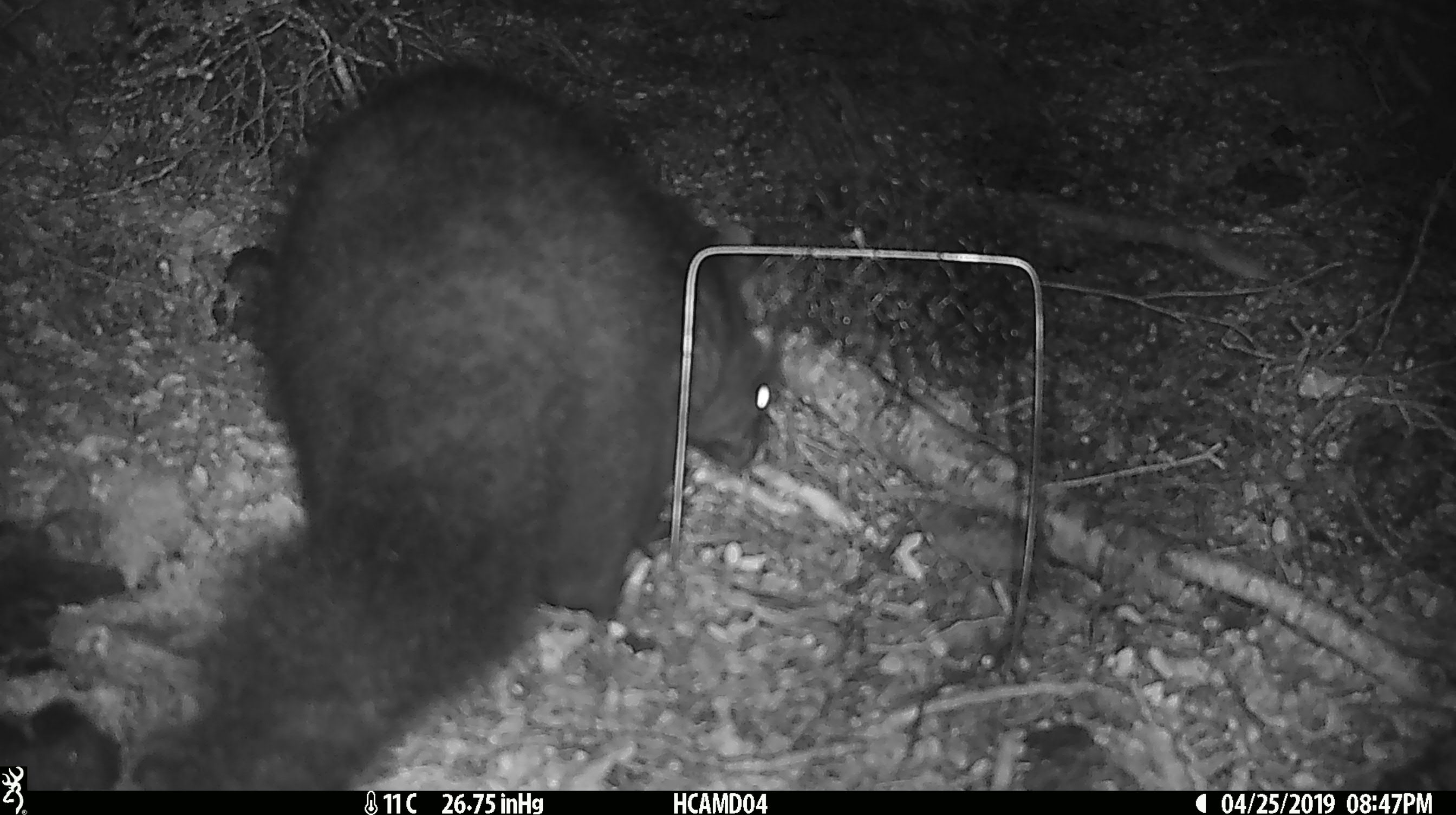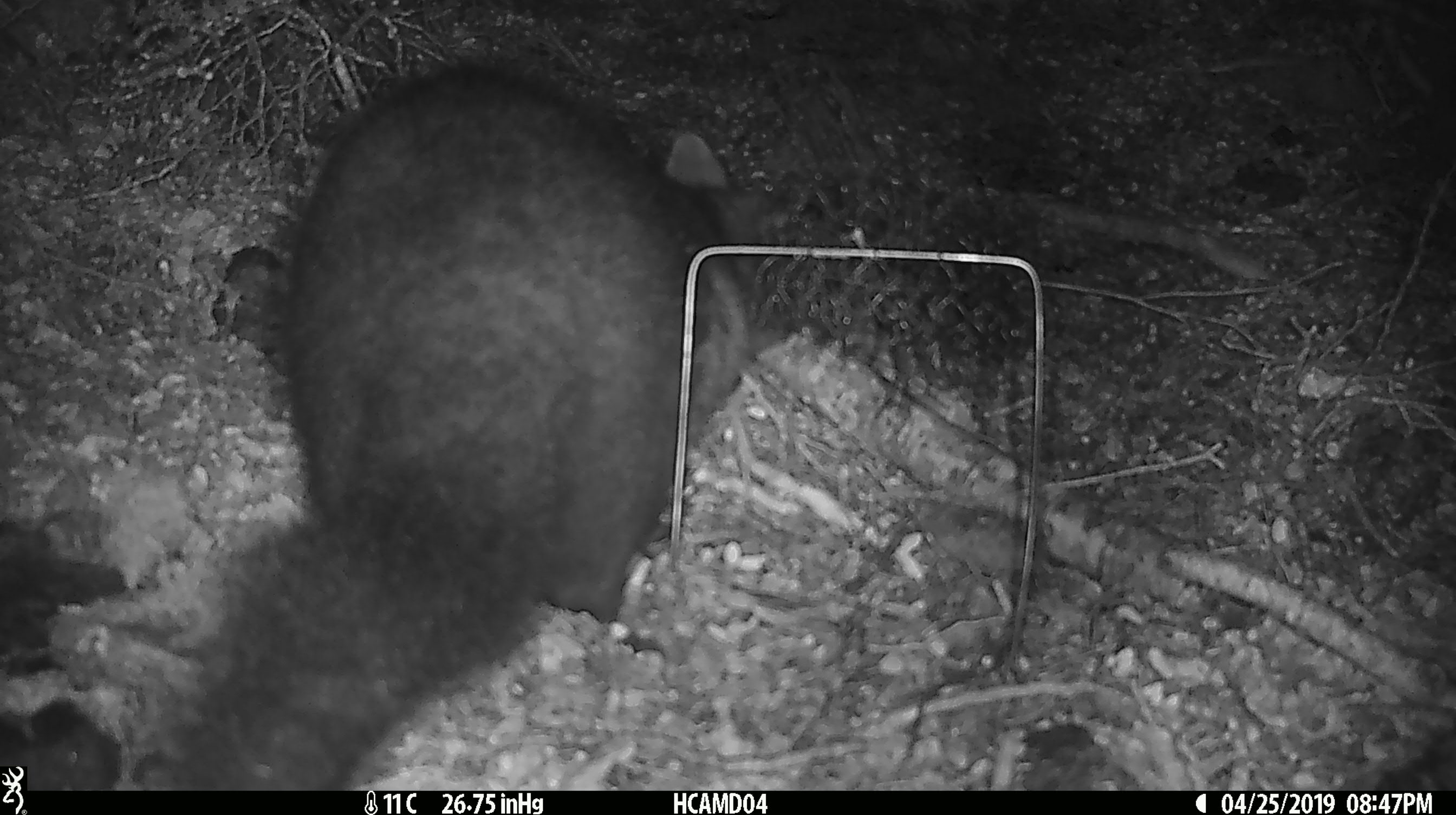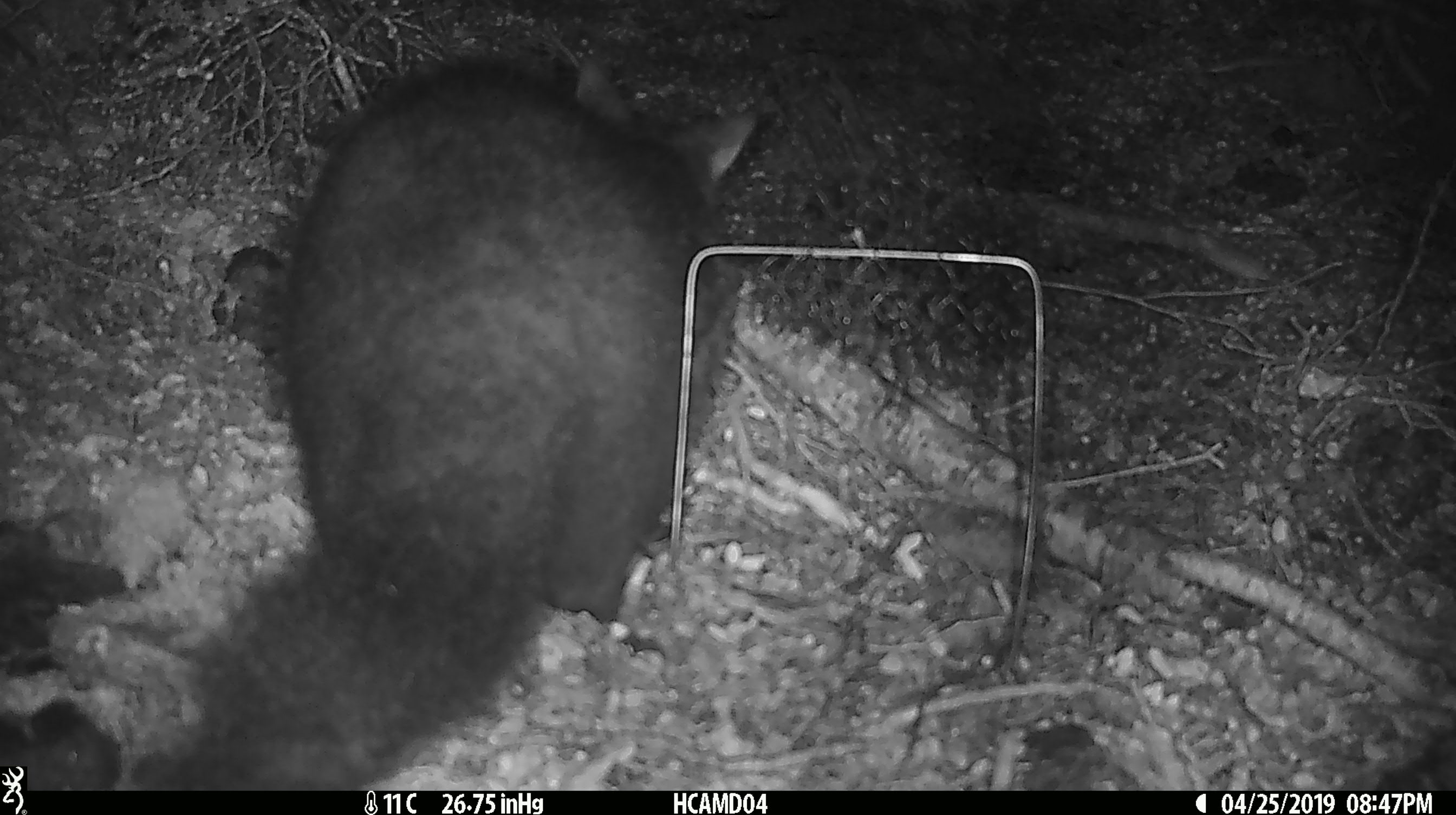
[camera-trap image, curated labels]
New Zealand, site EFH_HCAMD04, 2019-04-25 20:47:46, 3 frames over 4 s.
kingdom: Animalia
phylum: Chordata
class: Mammalia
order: Diprotodontia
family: Phalangeridae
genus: Trichosurus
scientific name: Trichosurus vulpecula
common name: common brushtail possum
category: possum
Possum (common brushtail possum) (Trichosurus vulpecula).